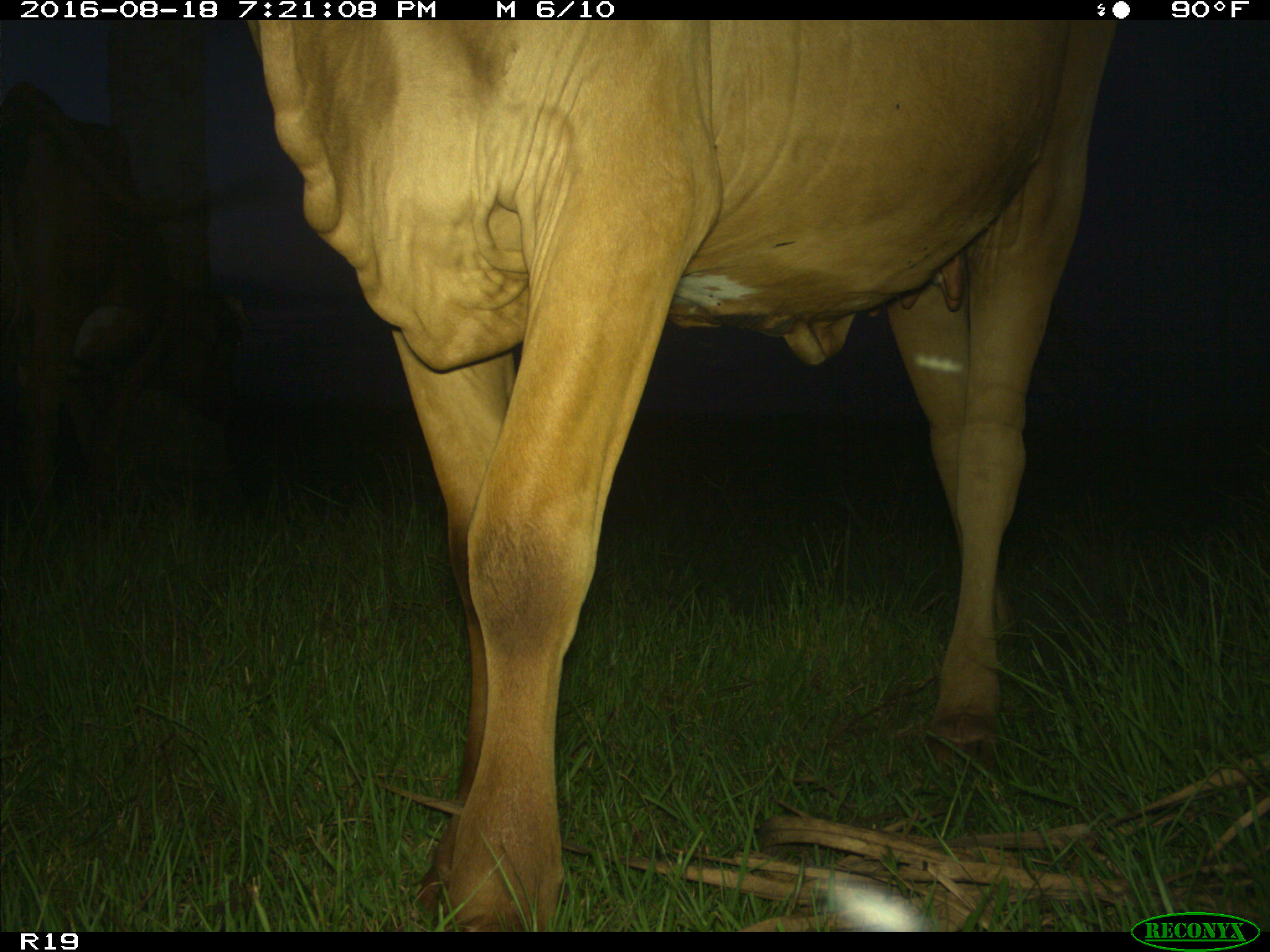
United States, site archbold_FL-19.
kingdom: Animalia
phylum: Chordata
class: Mammalia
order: Artiodactyla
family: Bovidae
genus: Bos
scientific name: Bos taurus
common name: domestic cow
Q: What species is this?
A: Bos taurus (domestic cow).